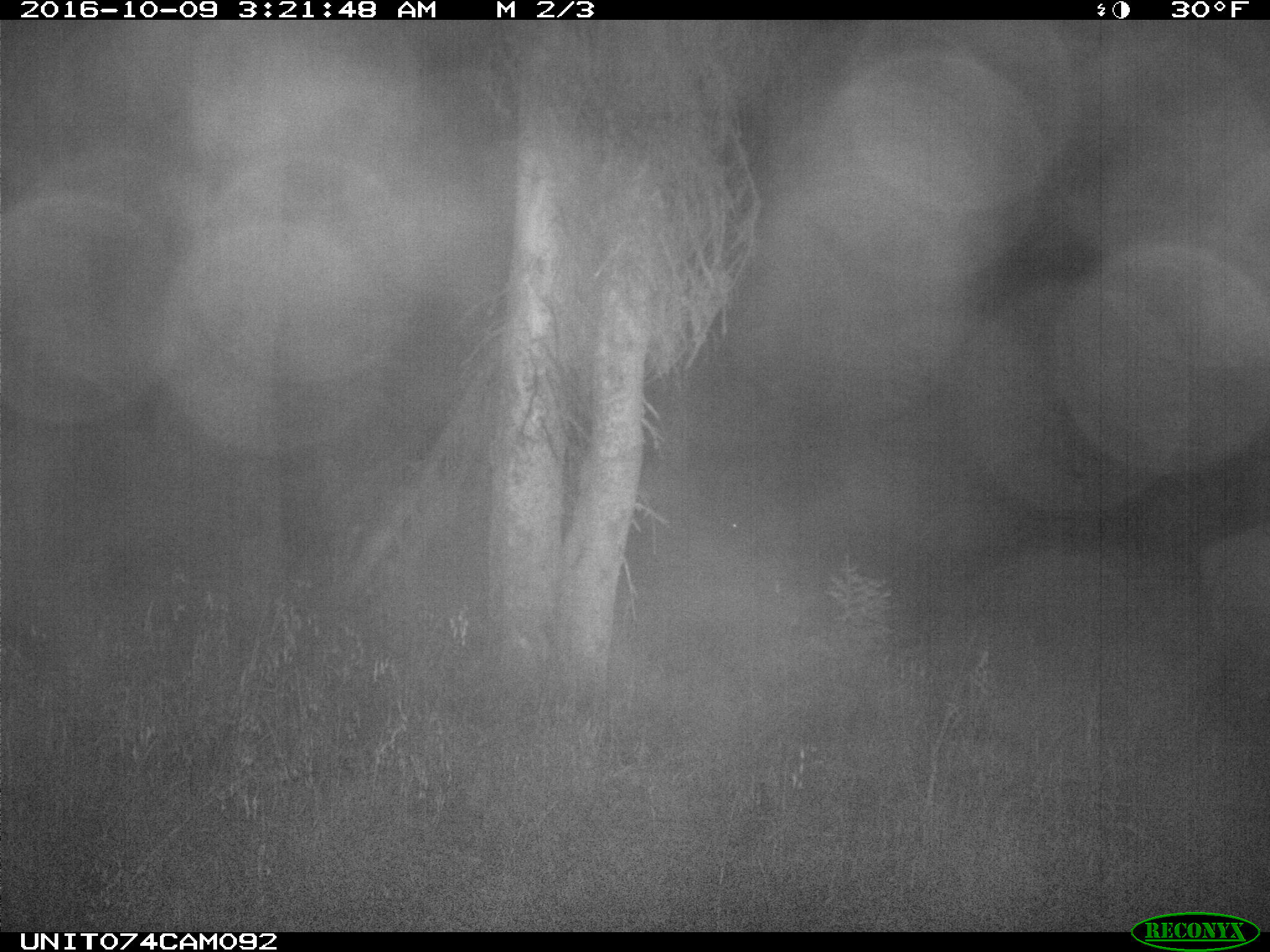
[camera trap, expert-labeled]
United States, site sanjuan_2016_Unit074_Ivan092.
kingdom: Animalia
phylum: Chordata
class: Mammalia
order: Artiodactyla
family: Cervidae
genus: Cervus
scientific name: Cervus elaphus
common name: red deer